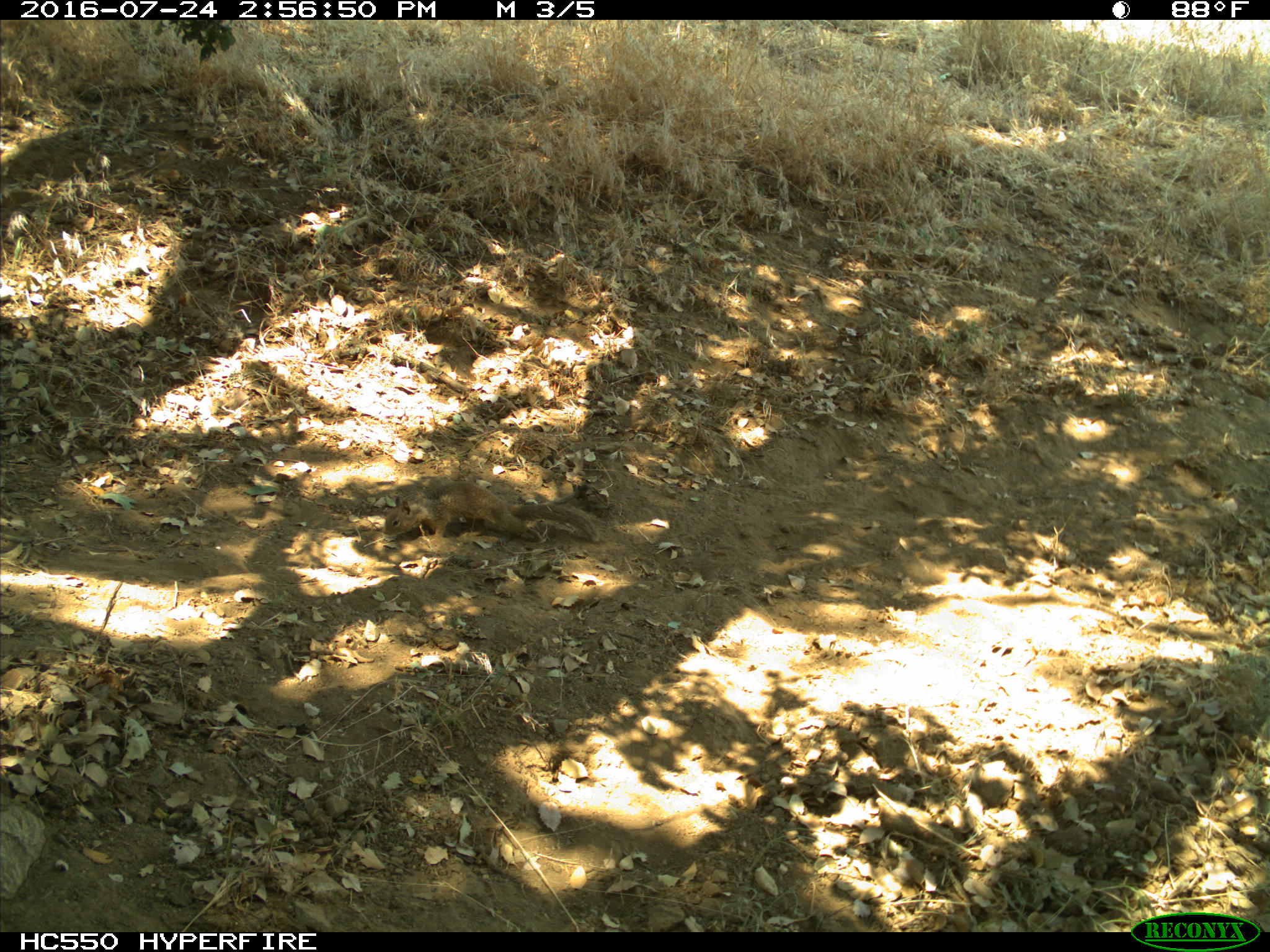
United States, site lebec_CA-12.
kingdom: Animalia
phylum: Chordata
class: Mammalia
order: Rodentia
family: Sciuridae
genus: Otospermophilus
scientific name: Otospermophilus beecheyi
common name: california ground squirrel